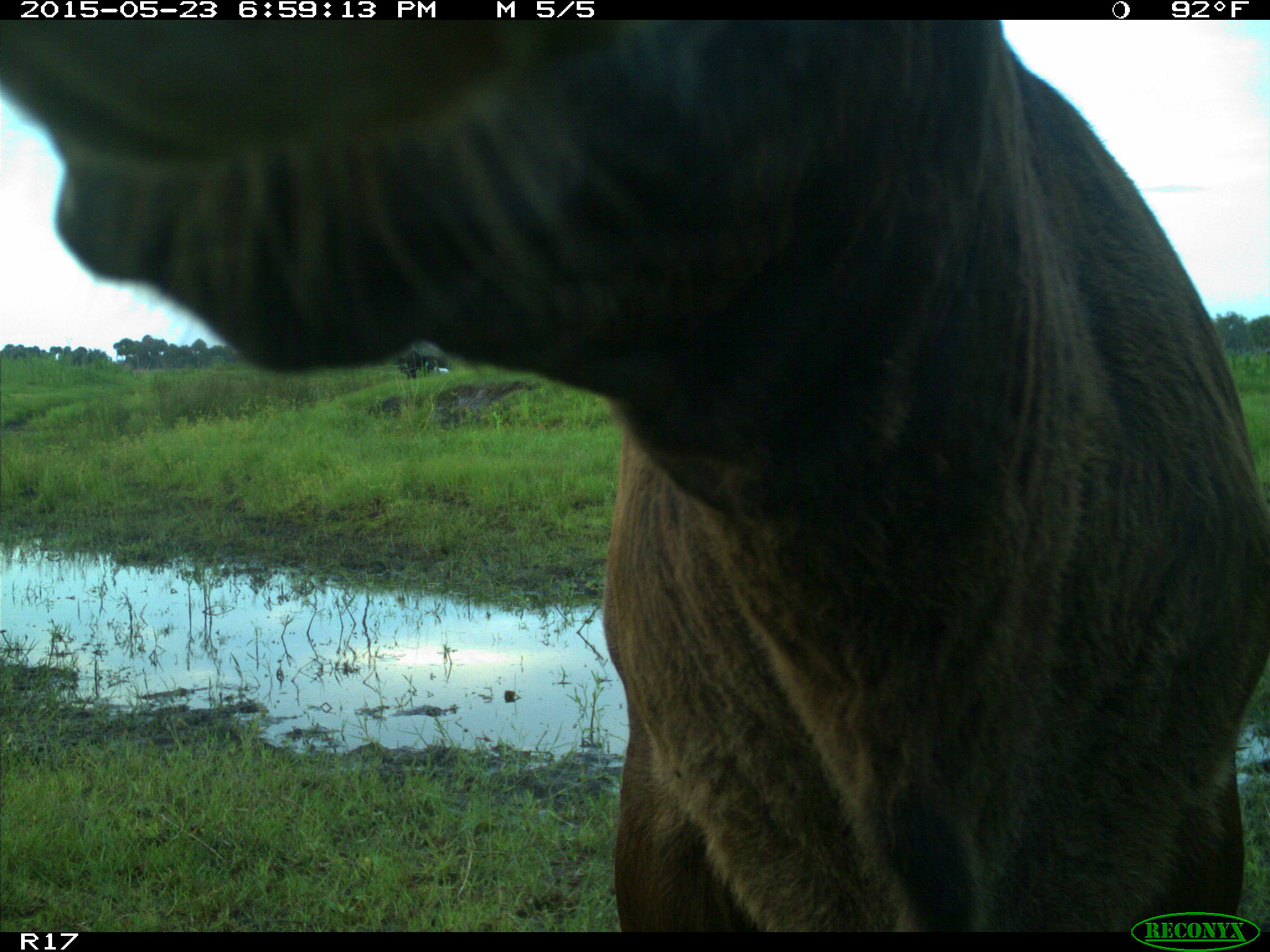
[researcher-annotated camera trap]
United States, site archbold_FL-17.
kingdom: Animalia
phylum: Chordata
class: Mammalia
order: Artiodactyla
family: Bovidae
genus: Bos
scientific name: Bos taurus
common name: domestic cow